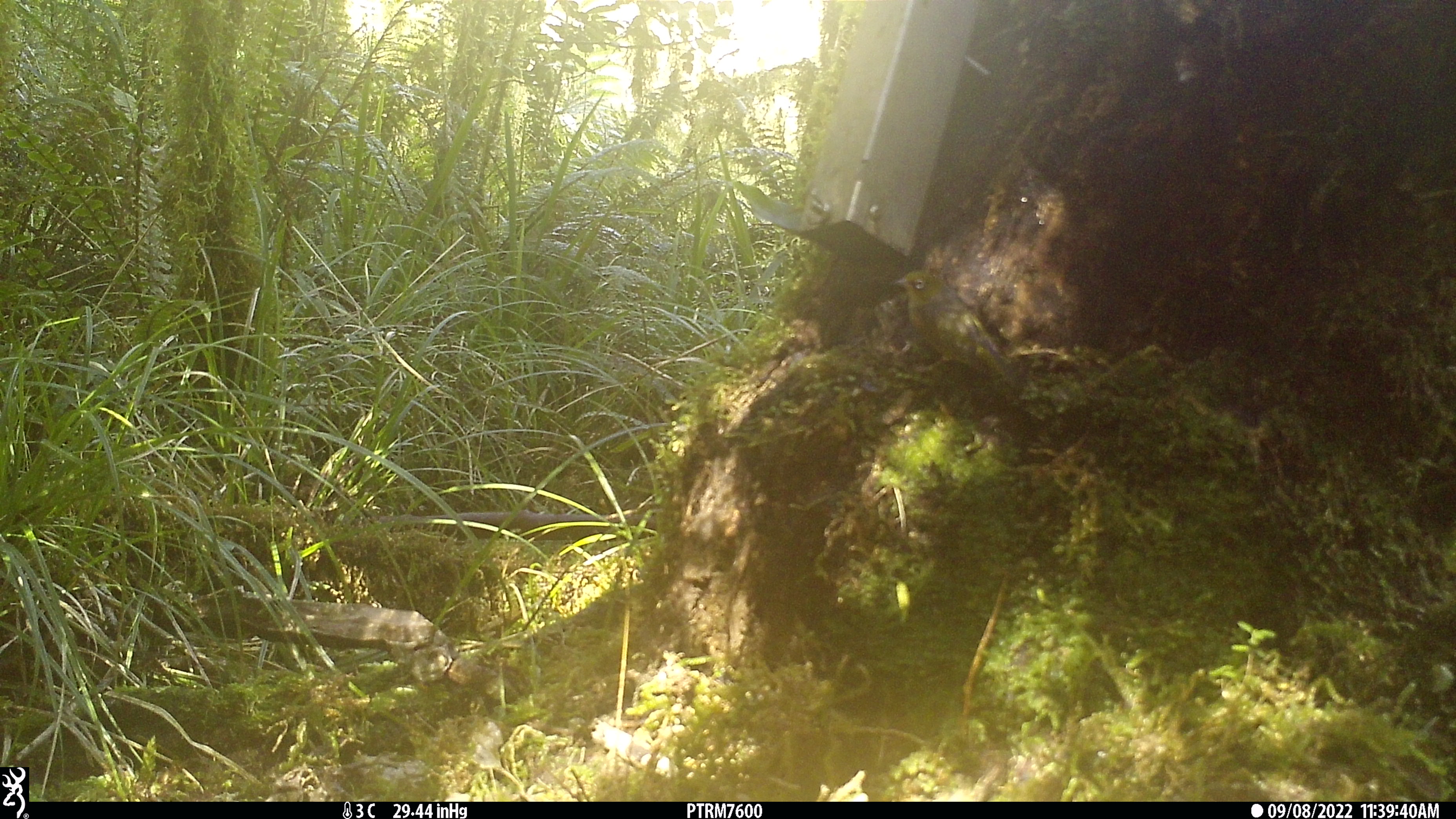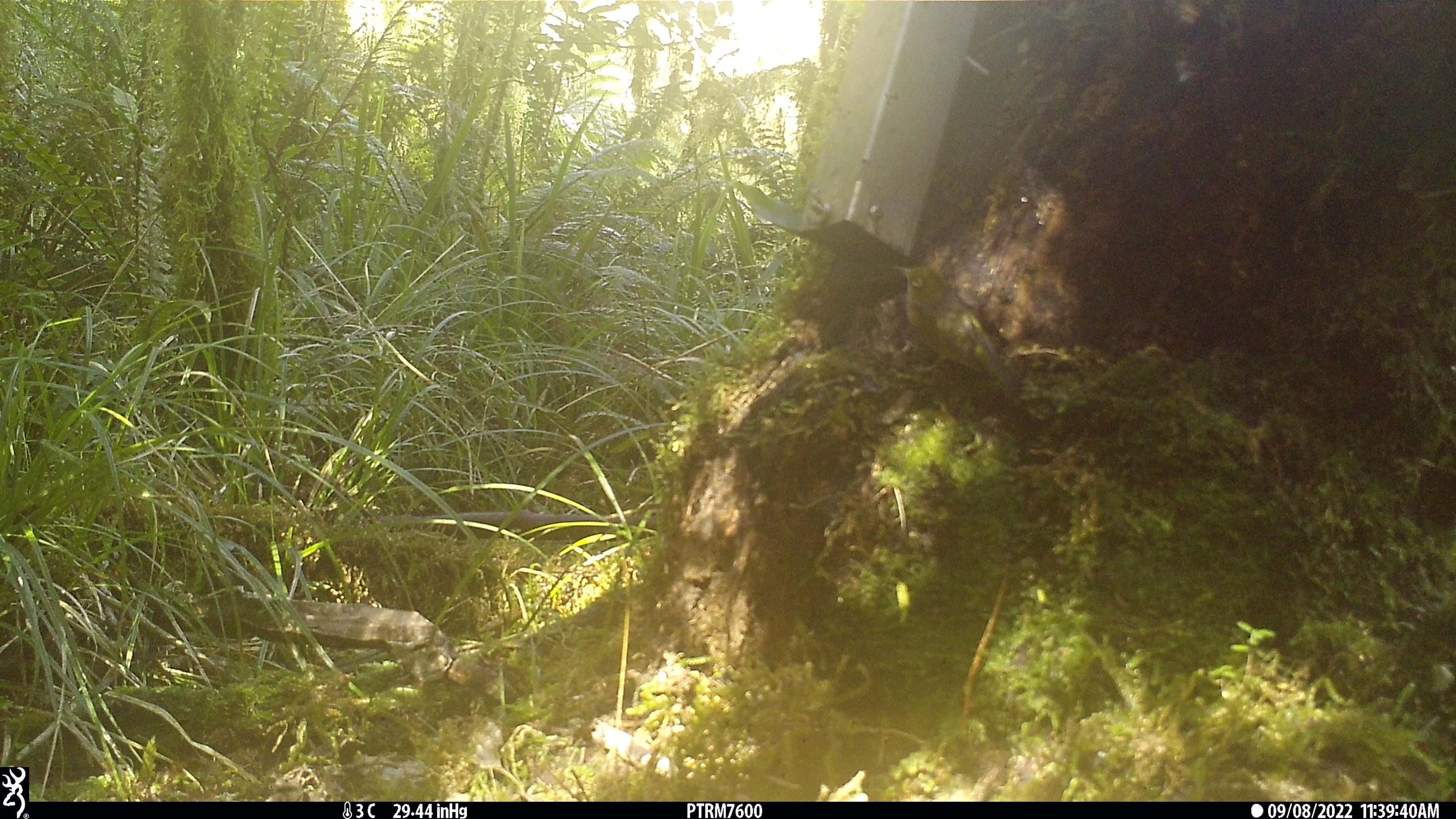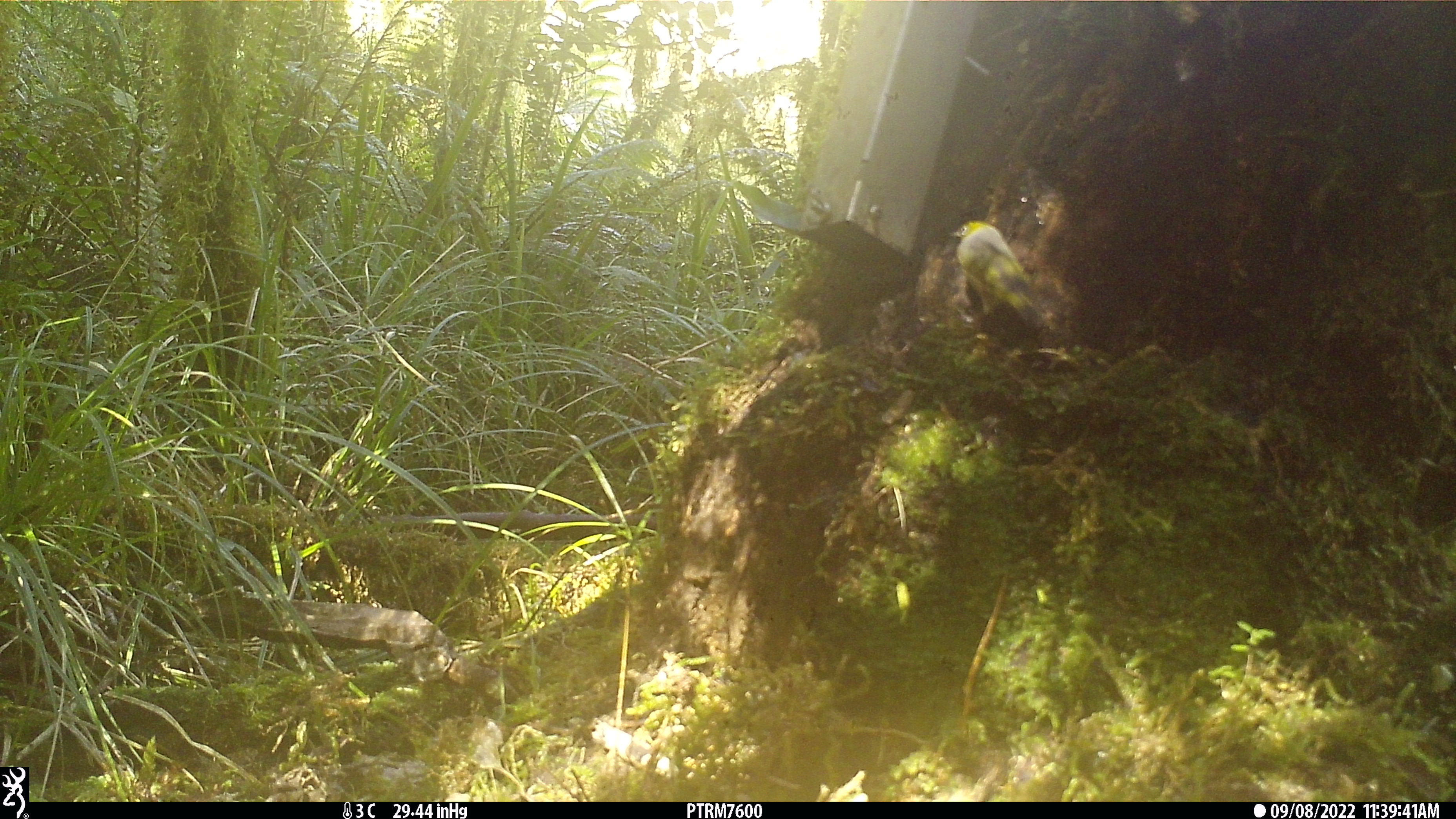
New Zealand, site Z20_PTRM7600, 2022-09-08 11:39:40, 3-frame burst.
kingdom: Animalia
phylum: Chordata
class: Aves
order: Passeriformes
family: Zosteropidae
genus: Zosterops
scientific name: Zosterops lateralis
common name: silvereye